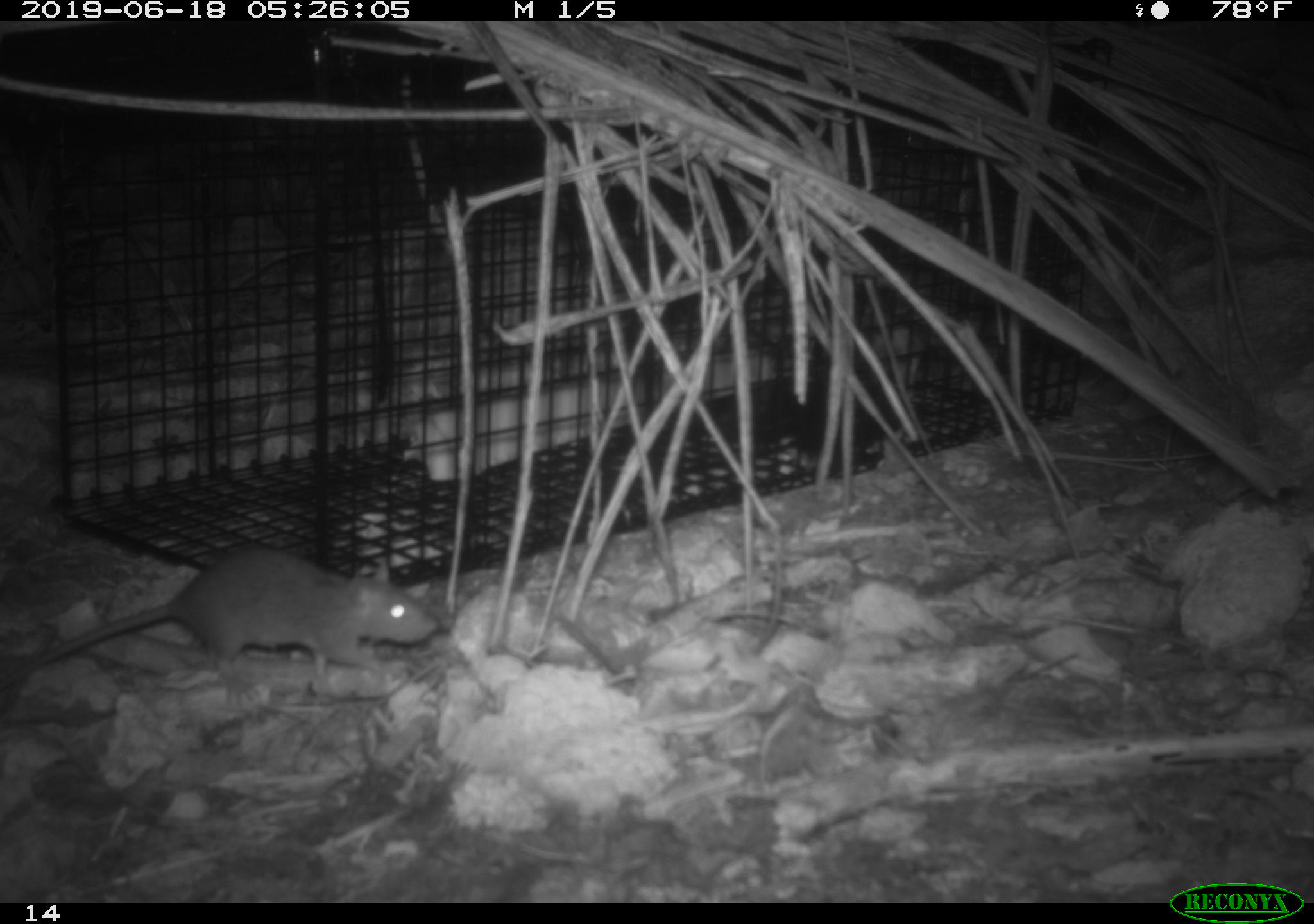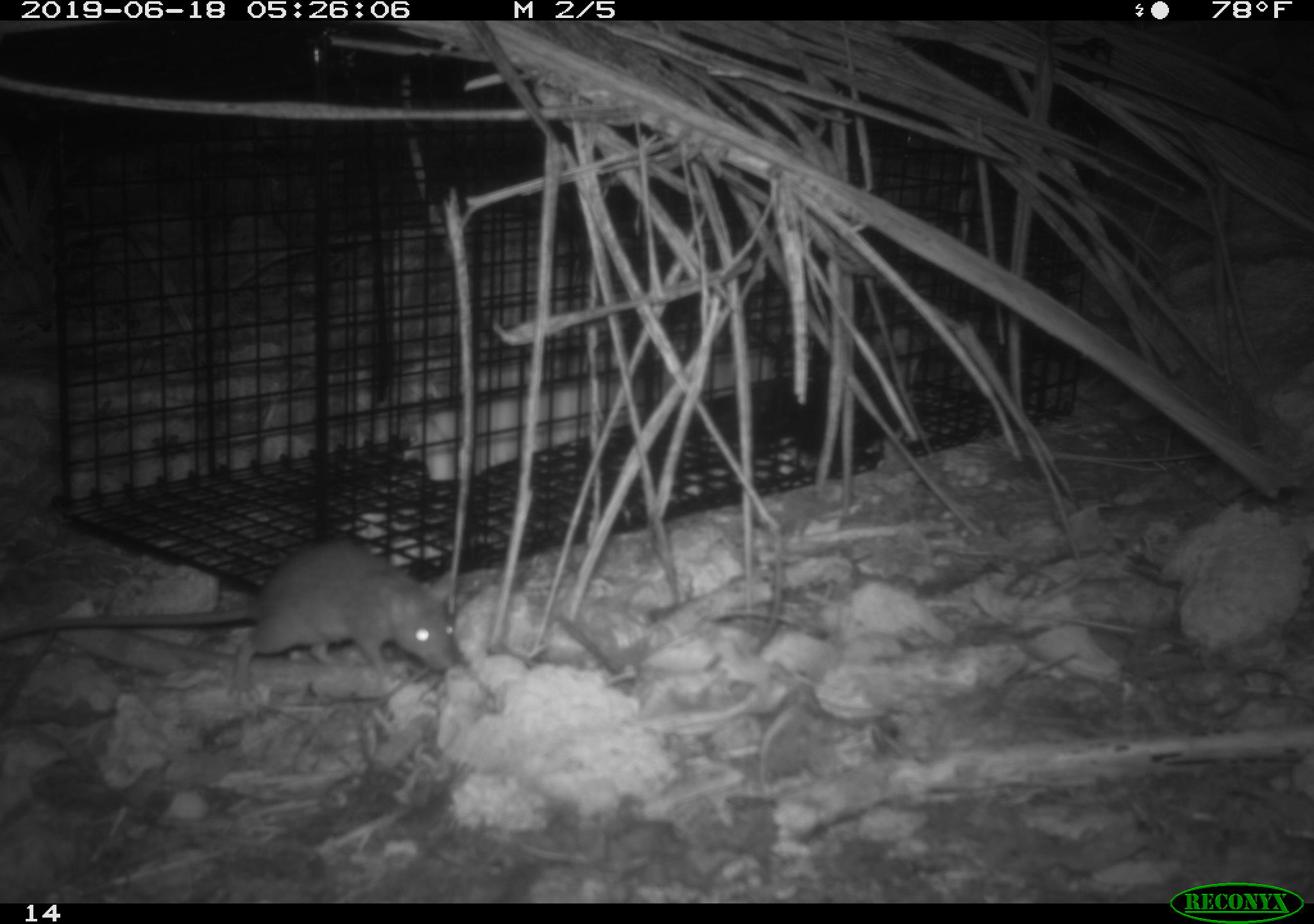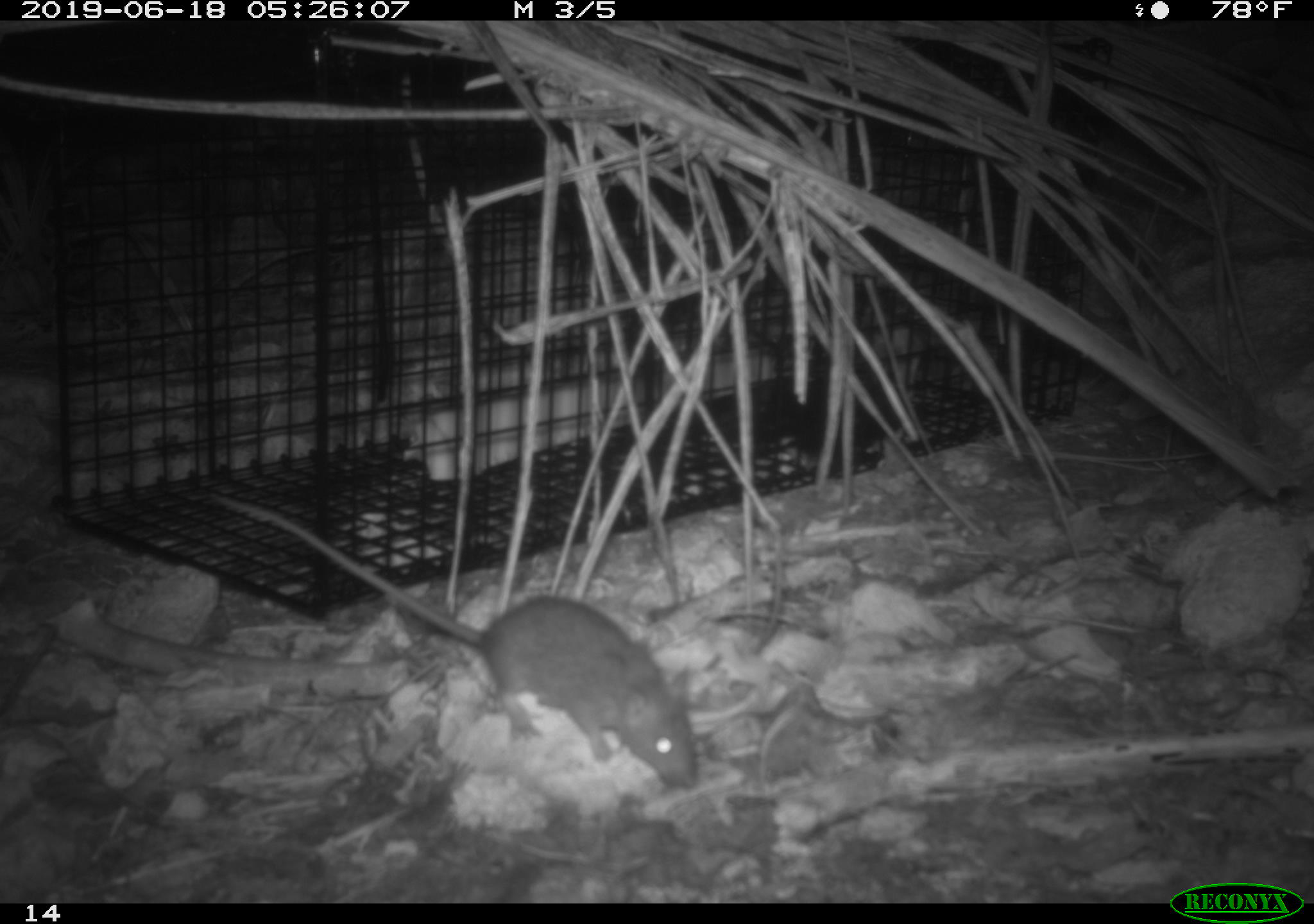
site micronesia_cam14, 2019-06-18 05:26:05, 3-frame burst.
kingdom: Animalia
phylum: Chordata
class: Mammalia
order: Rodentia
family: Muridae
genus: Rattus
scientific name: Rattus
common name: rat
Rat (Rattus).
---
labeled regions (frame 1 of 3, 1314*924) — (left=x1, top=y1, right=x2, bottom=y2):
rat: (left=6, top=543, right=441, bottom=696)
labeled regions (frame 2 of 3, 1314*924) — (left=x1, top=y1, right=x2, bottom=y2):
rat: (left=2, top=539, right=457, bottom=701)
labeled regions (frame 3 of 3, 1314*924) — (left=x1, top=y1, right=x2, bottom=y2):
rat: (left=241, top=496, right=699, bottom=789)